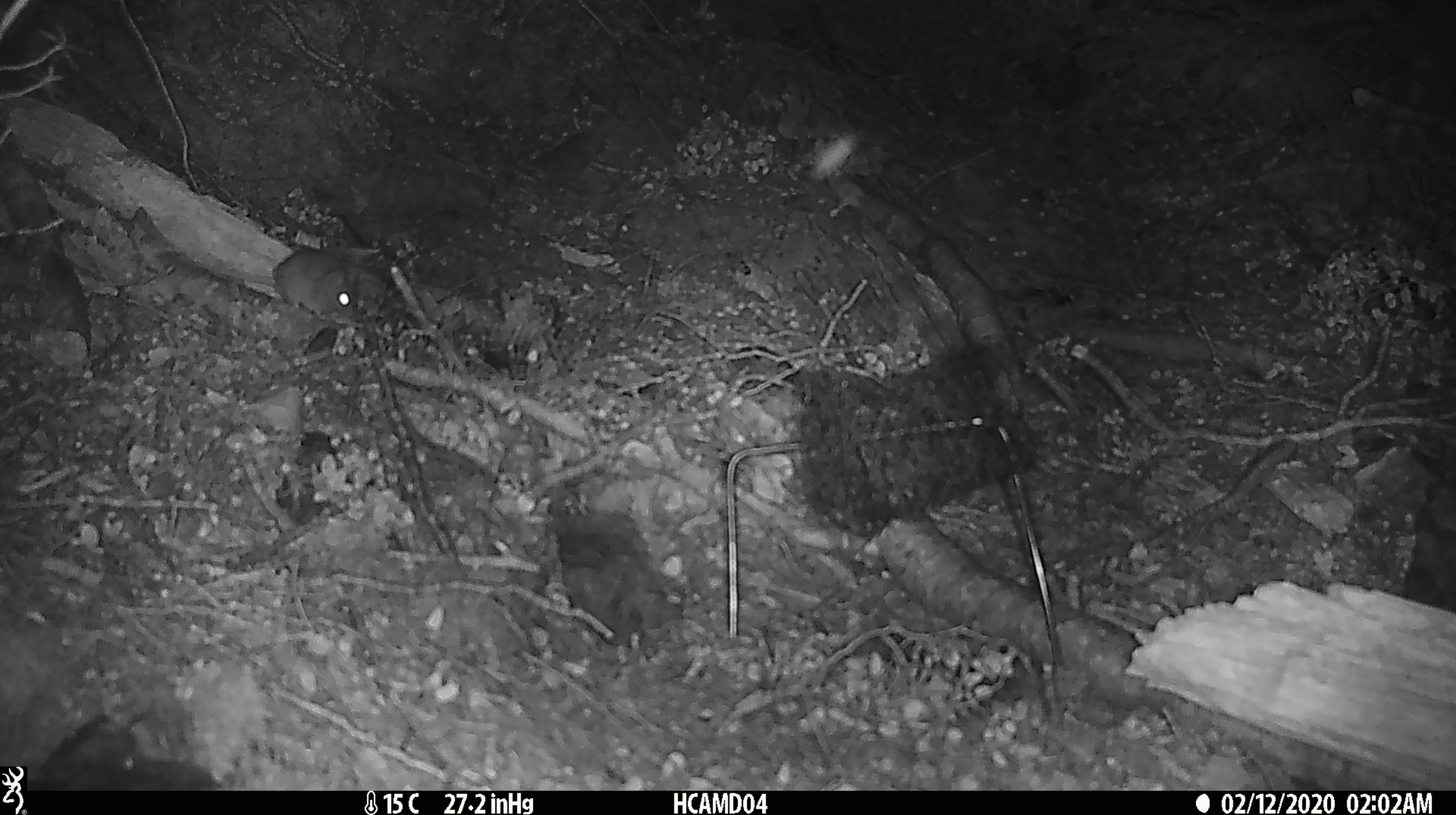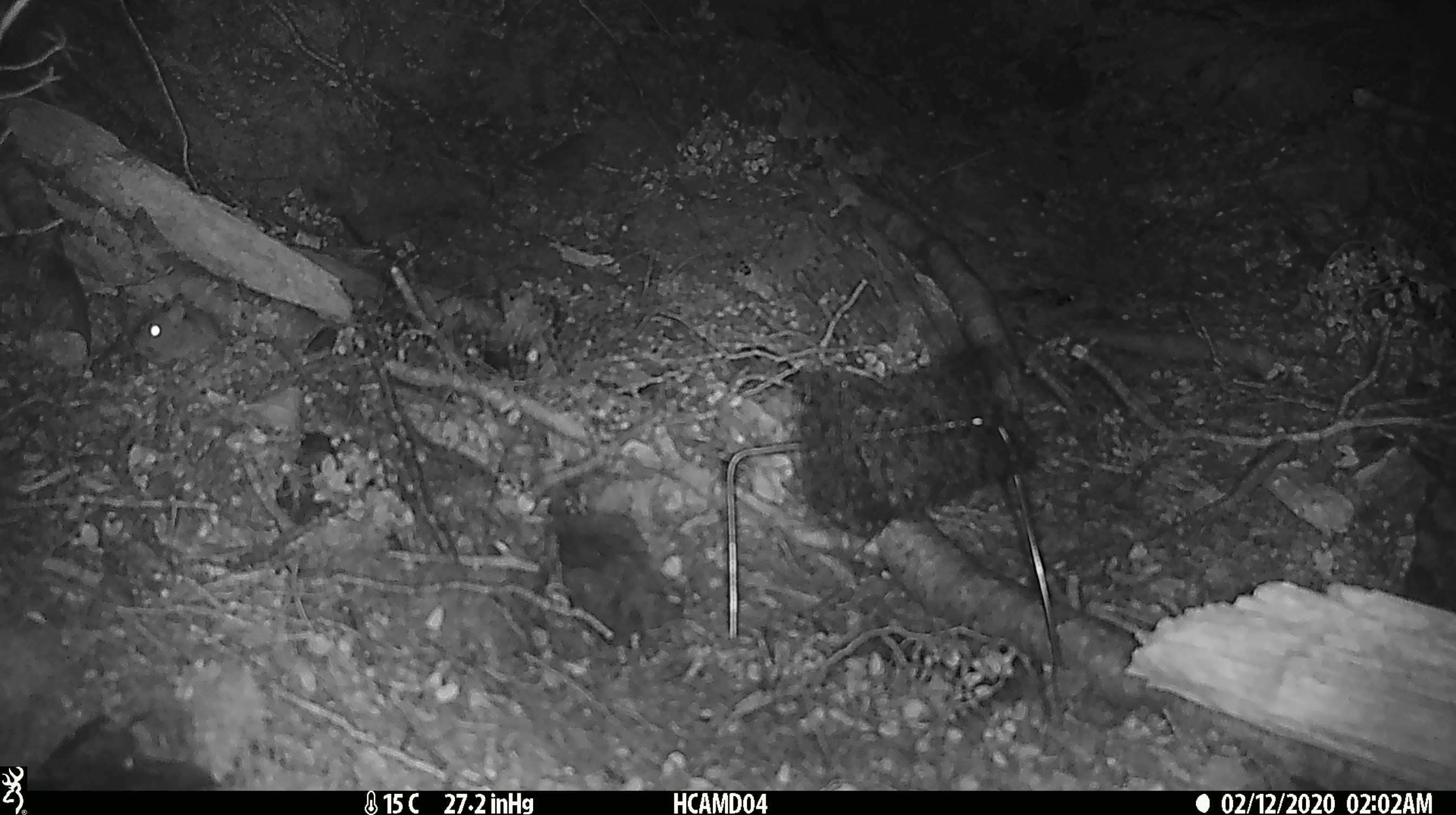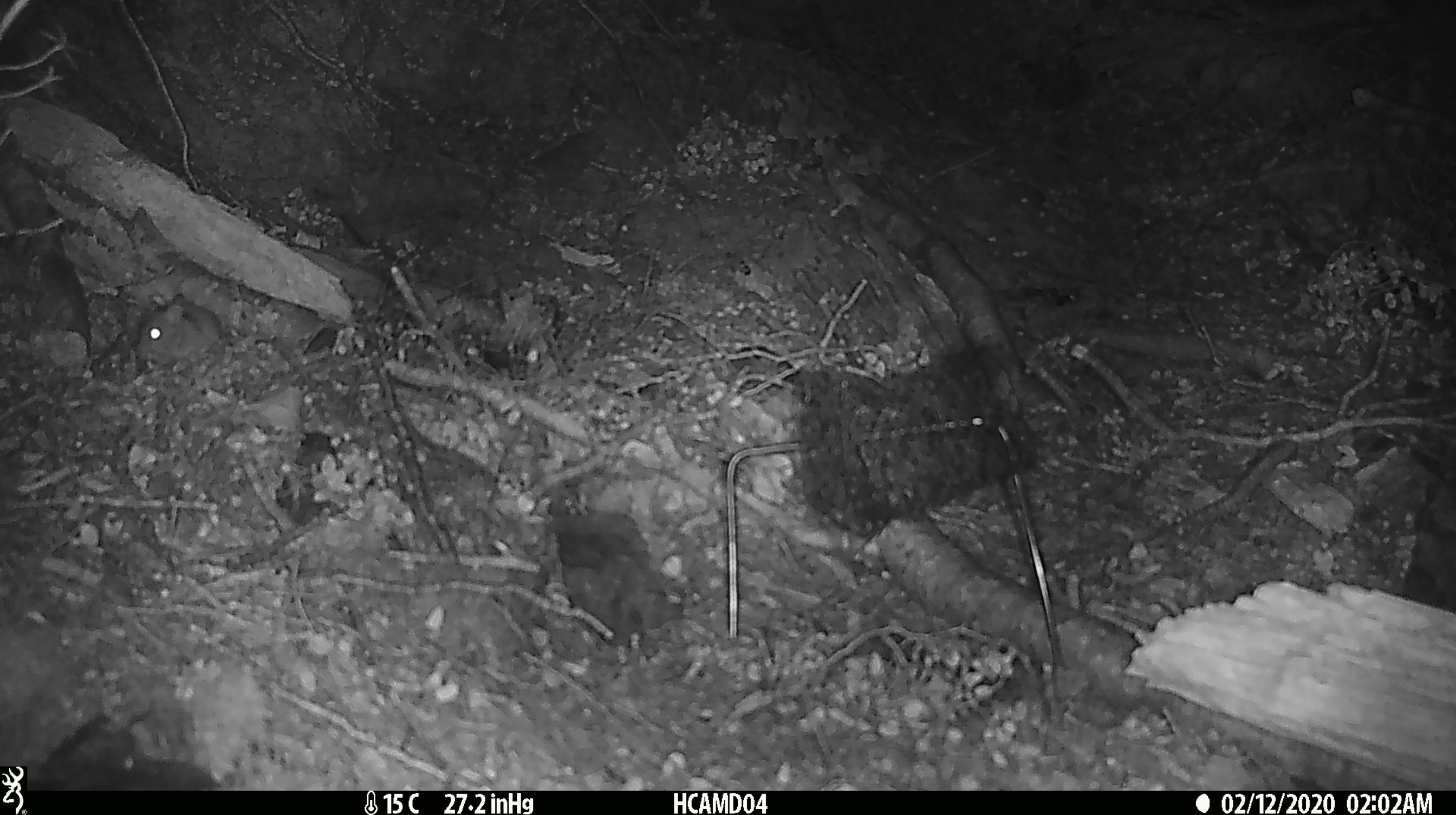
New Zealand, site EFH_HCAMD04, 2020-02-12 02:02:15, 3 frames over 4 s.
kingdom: Animalia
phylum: Chordata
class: Mammalia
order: Rodentia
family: Muridae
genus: Mus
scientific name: Mus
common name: mouse